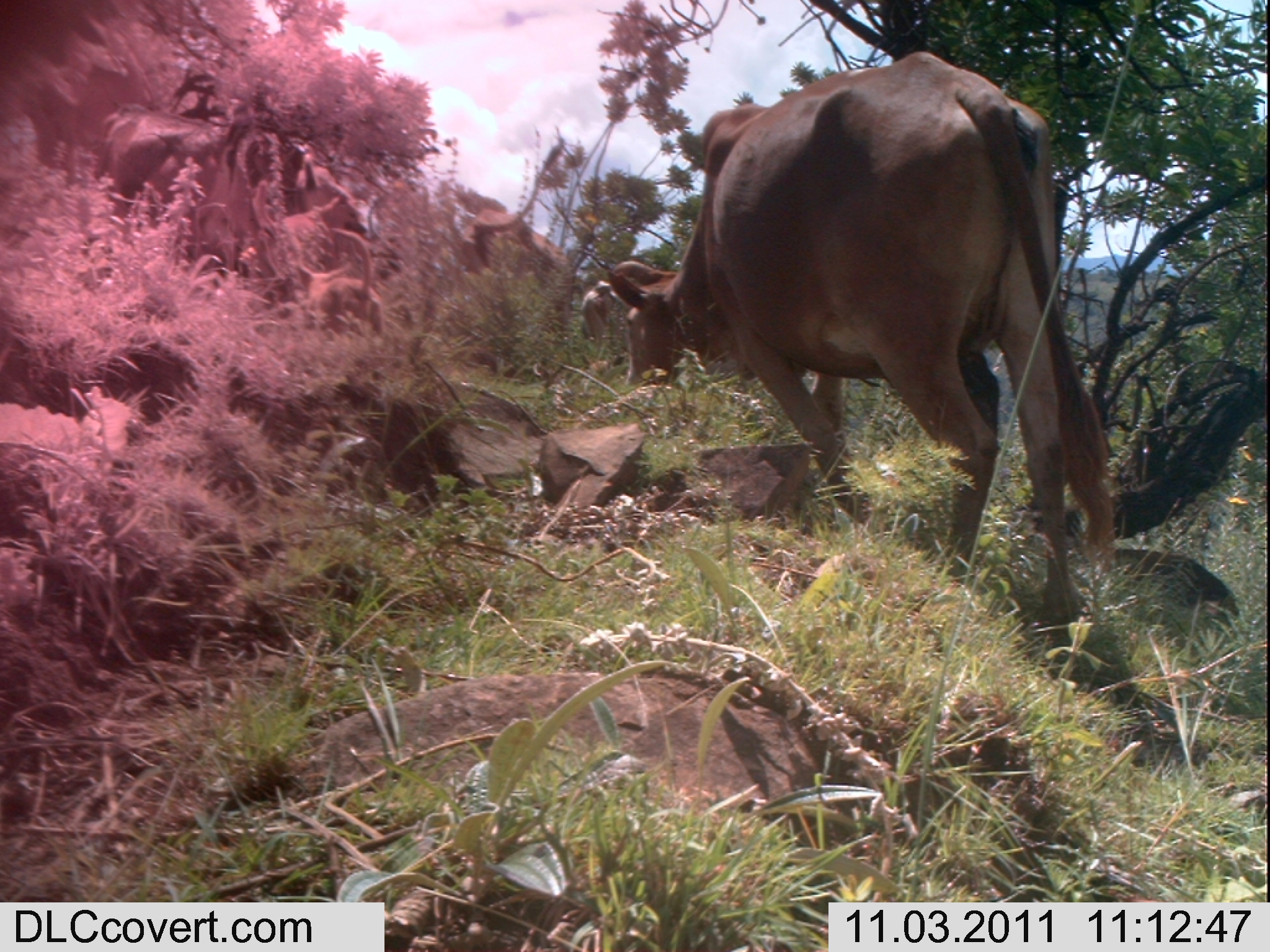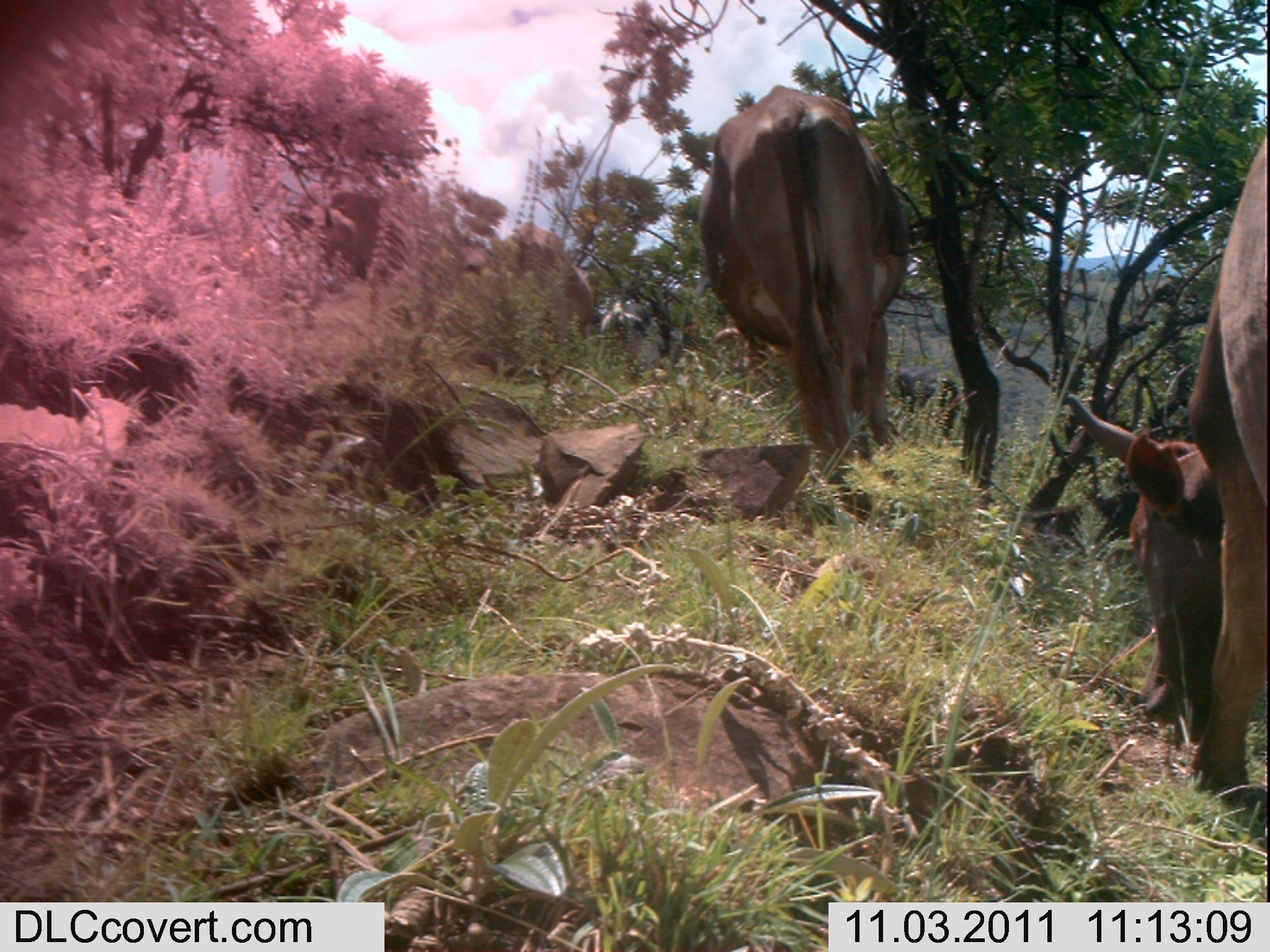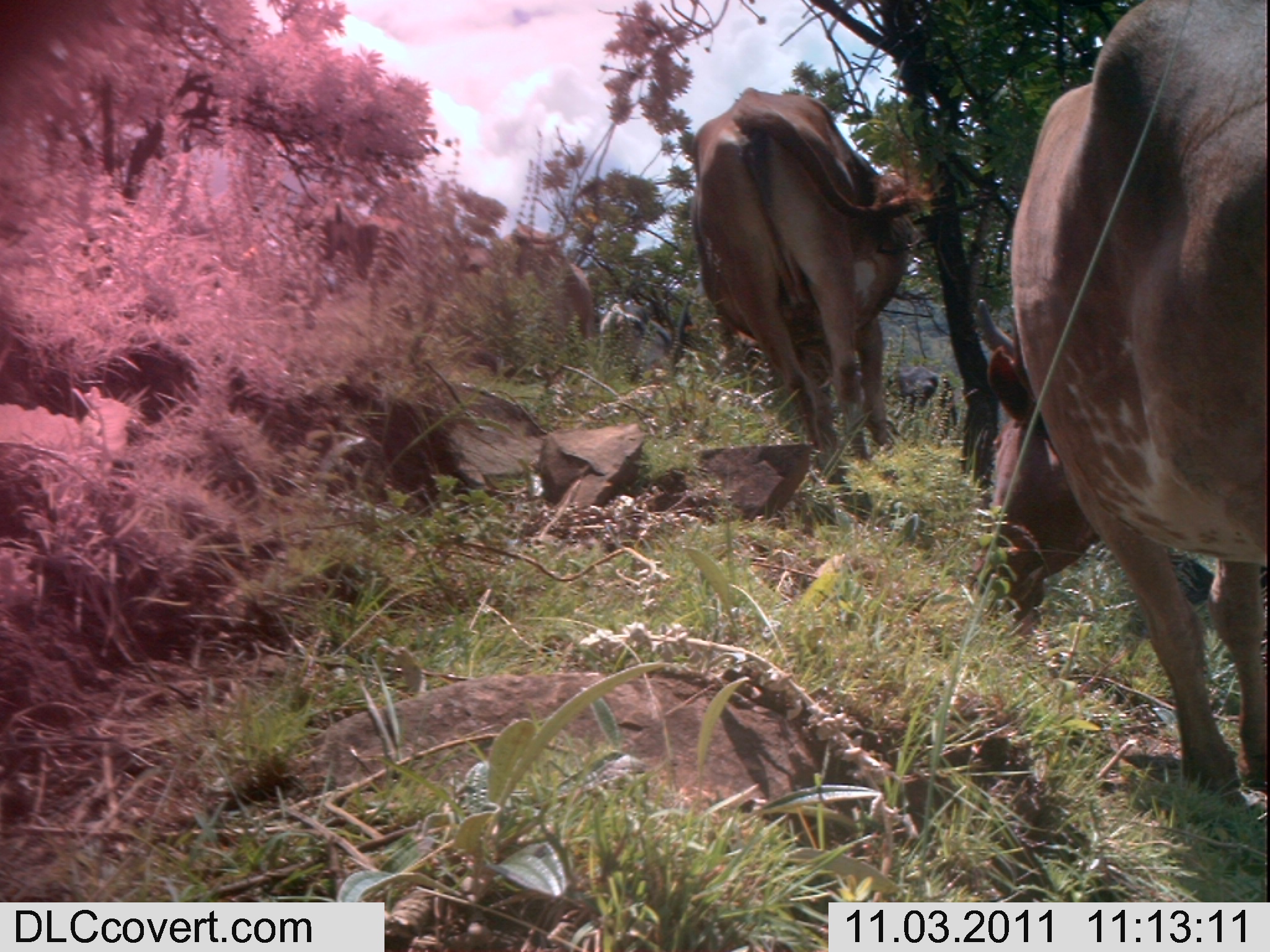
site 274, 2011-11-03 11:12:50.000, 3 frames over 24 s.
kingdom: Animalia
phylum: Chordata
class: Mammalia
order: Artiodactyla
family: Bovidae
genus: Bos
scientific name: Bos taurus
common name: domestic cattle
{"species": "Bos taurus (domestic cattle)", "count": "2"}